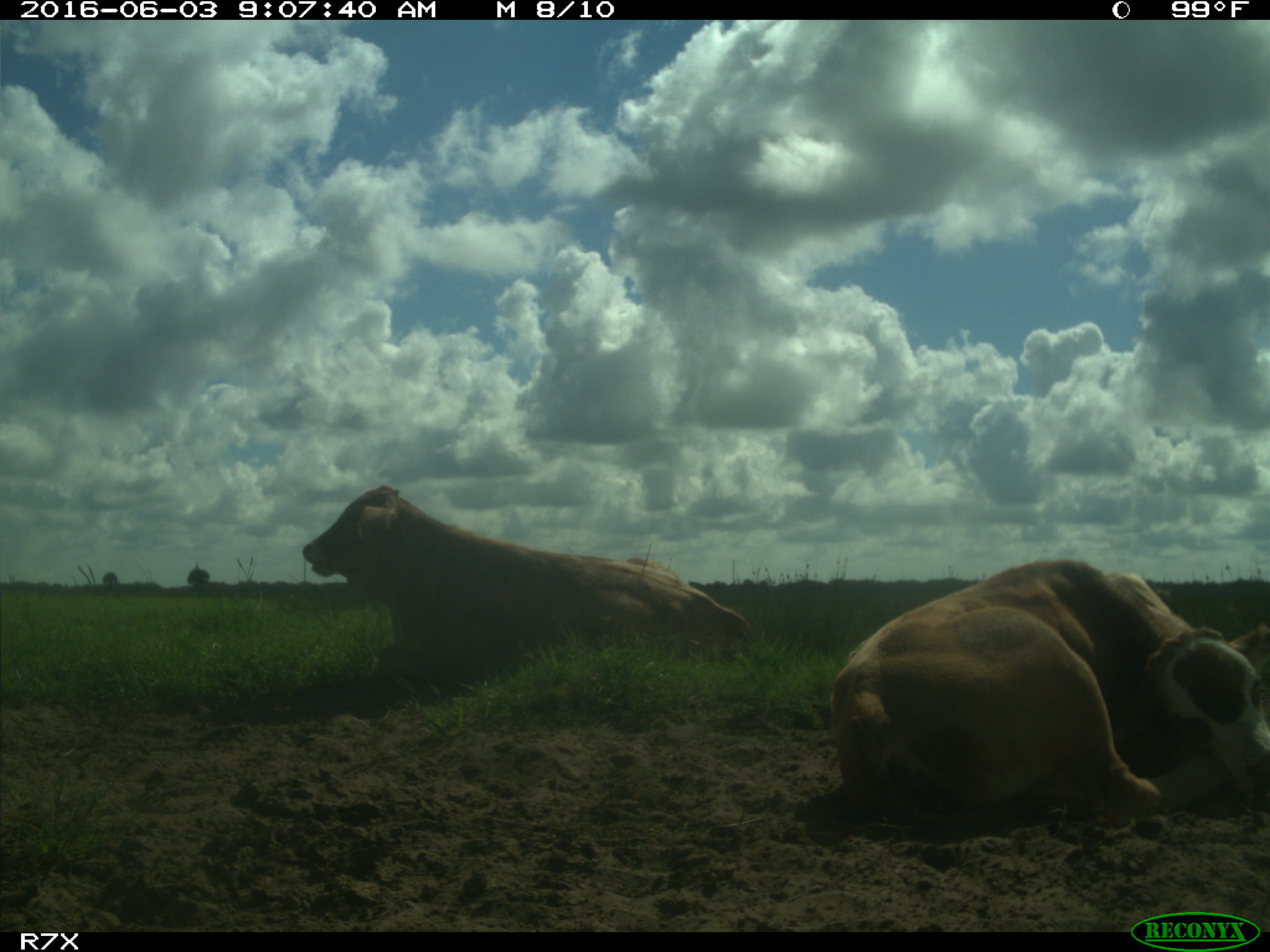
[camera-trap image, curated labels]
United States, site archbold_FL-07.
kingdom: Animalia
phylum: Chordata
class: Mammalia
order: Artiodactyla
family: Bovidae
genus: Bos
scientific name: Bos taurus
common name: domestic cow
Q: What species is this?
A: Bos taurus (domestic cow).